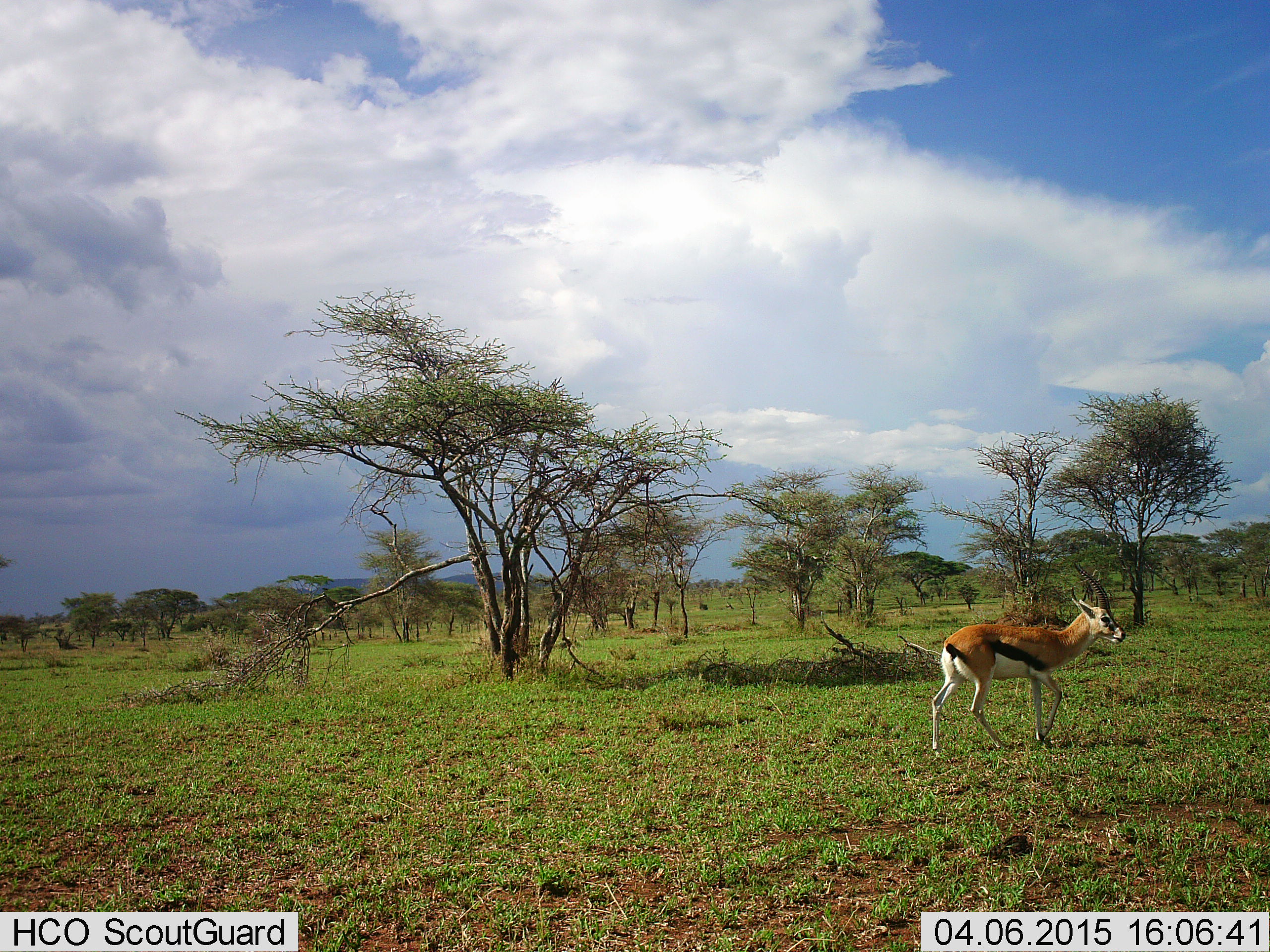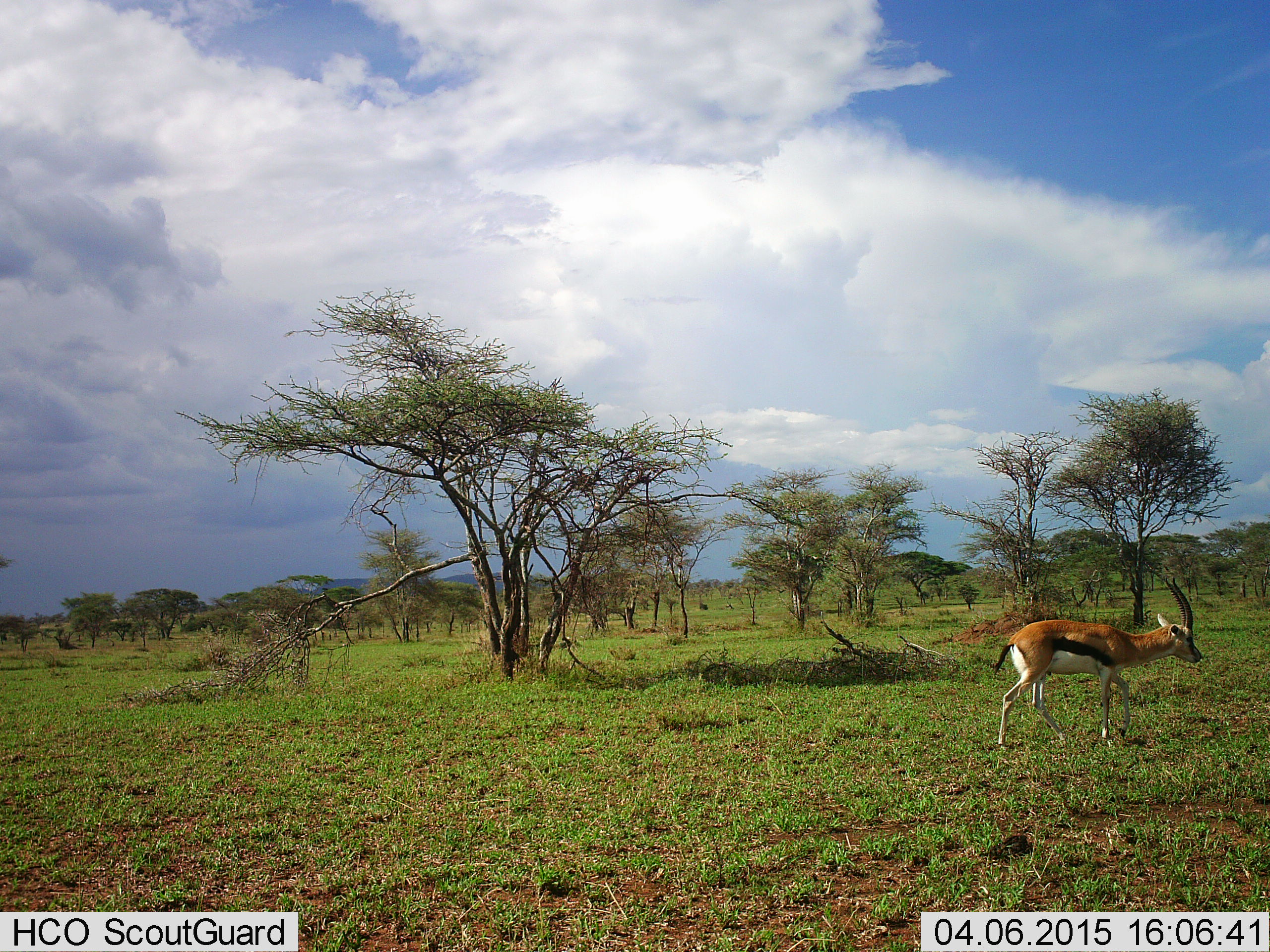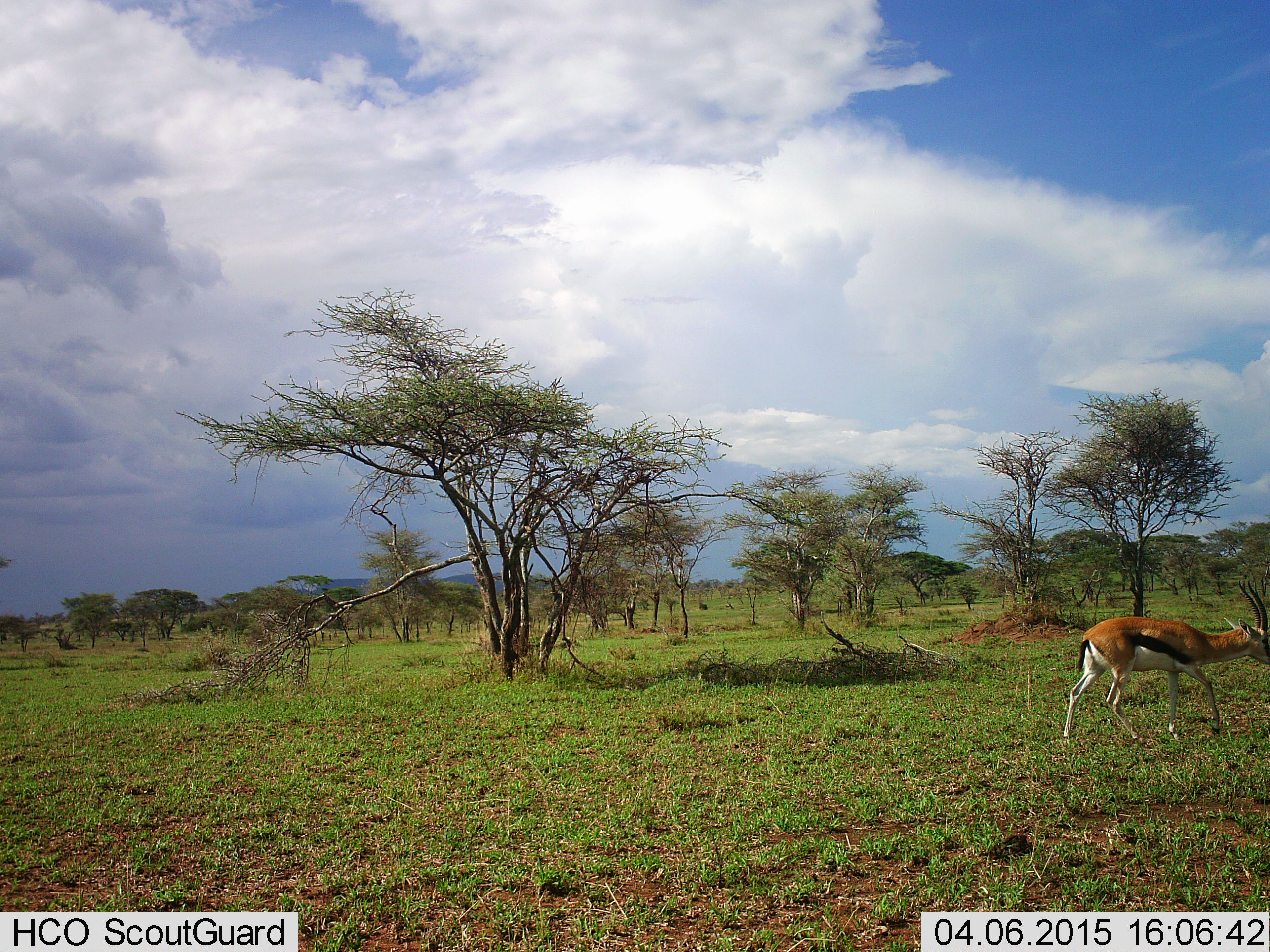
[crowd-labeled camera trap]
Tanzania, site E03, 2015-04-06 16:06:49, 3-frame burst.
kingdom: Animalia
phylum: Chordata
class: Mammalia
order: Artiodactyla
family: Bovidae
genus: Eudorcas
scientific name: Eudorcas thomsonii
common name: thomson's gazelle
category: gazellethomsons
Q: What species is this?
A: Gazellethomsons (thomson's gazelle) (Eudorcas thomsonii).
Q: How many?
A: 1.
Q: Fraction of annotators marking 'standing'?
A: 10%.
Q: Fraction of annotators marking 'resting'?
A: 0%.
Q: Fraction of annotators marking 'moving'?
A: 100%.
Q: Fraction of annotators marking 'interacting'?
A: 0%.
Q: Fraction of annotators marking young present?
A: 0%.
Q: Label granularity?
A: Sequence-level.